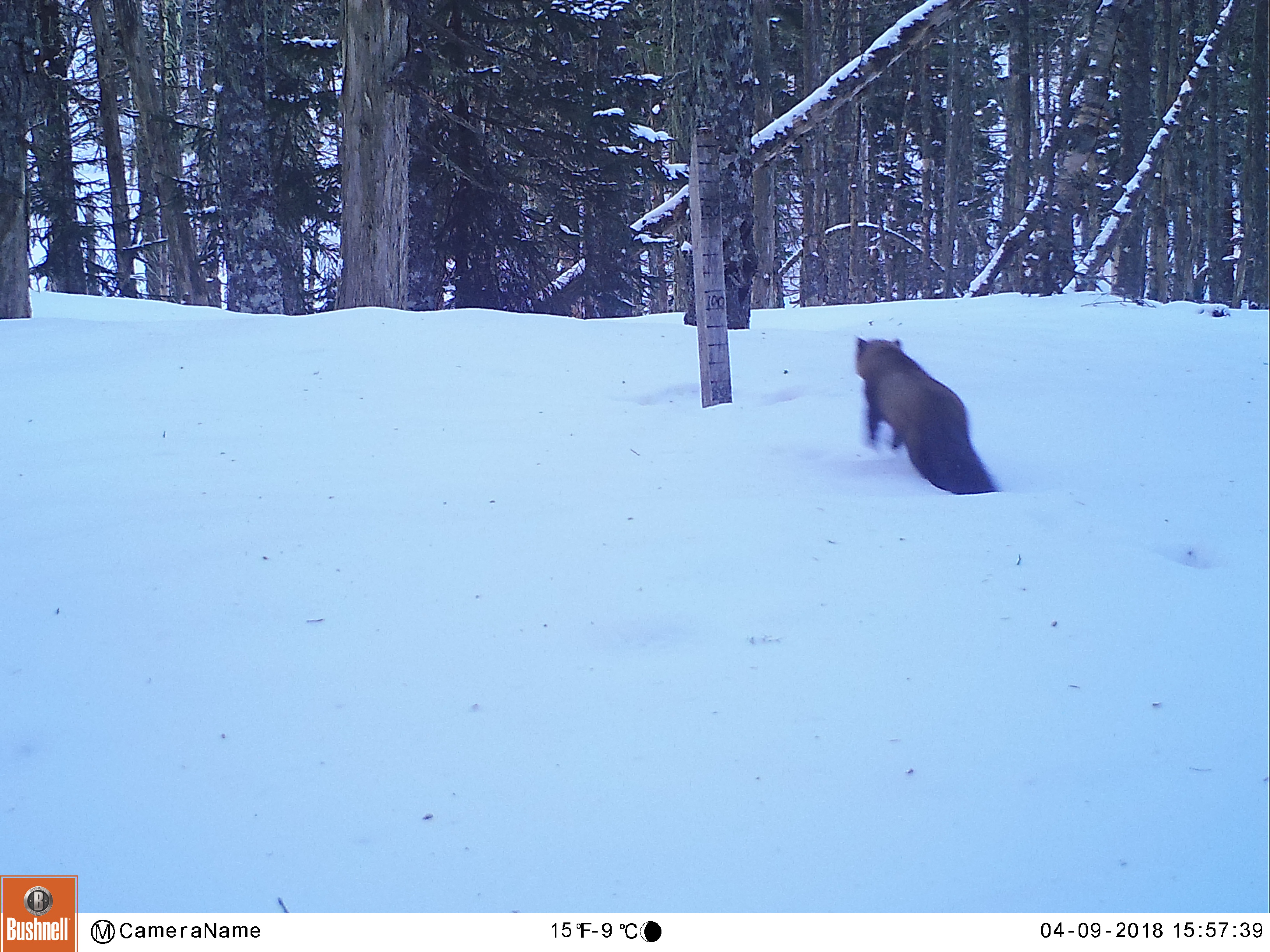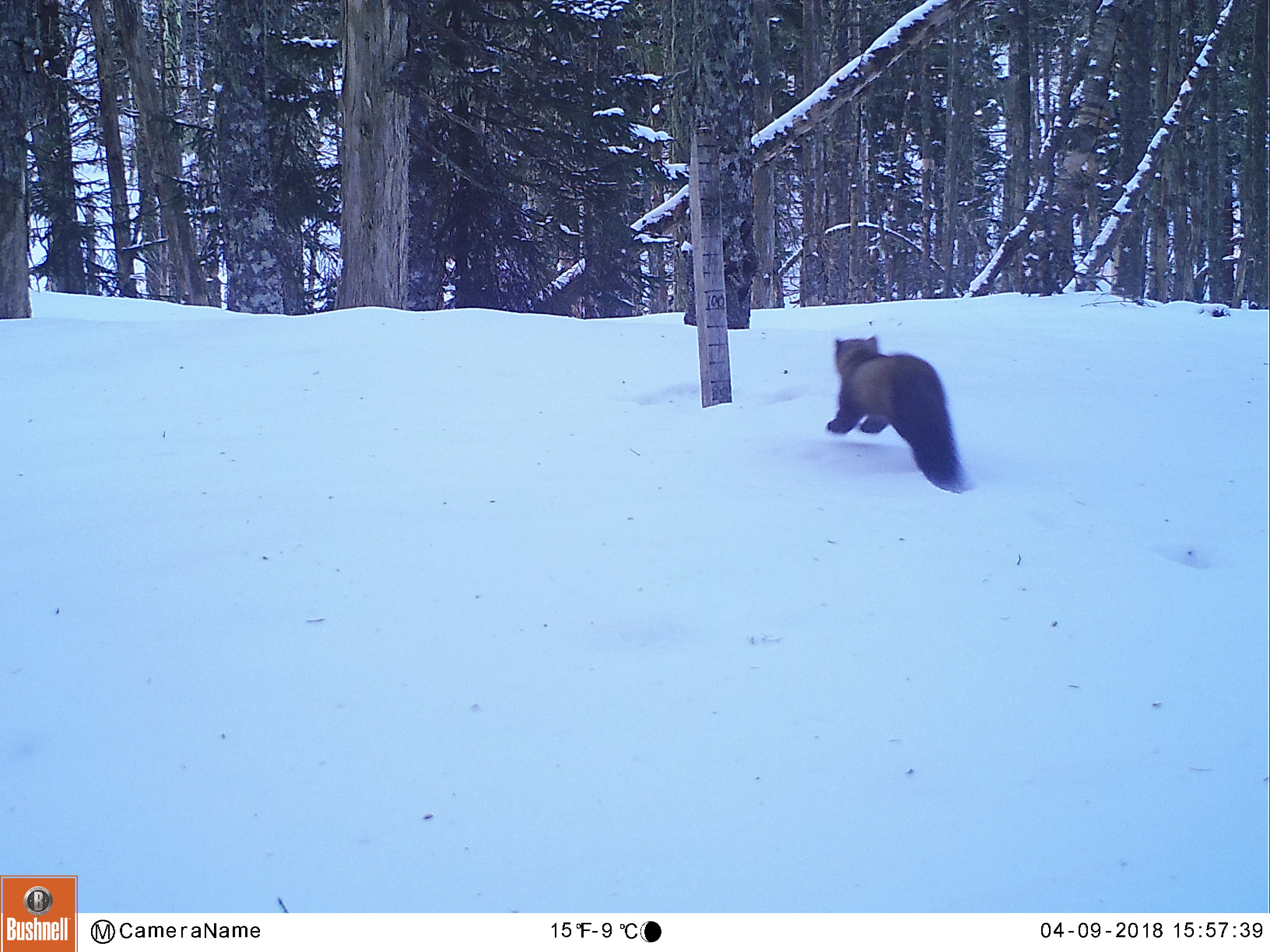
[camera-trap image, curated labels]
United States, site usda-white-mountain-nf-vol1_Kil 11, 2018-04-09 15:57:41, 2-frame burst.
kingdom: Animalia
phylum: Chordata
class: Mammalia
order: Carnivora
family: Mustelidae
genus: Martes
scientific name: Martes americana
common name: american marten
American marten (Martes americana).